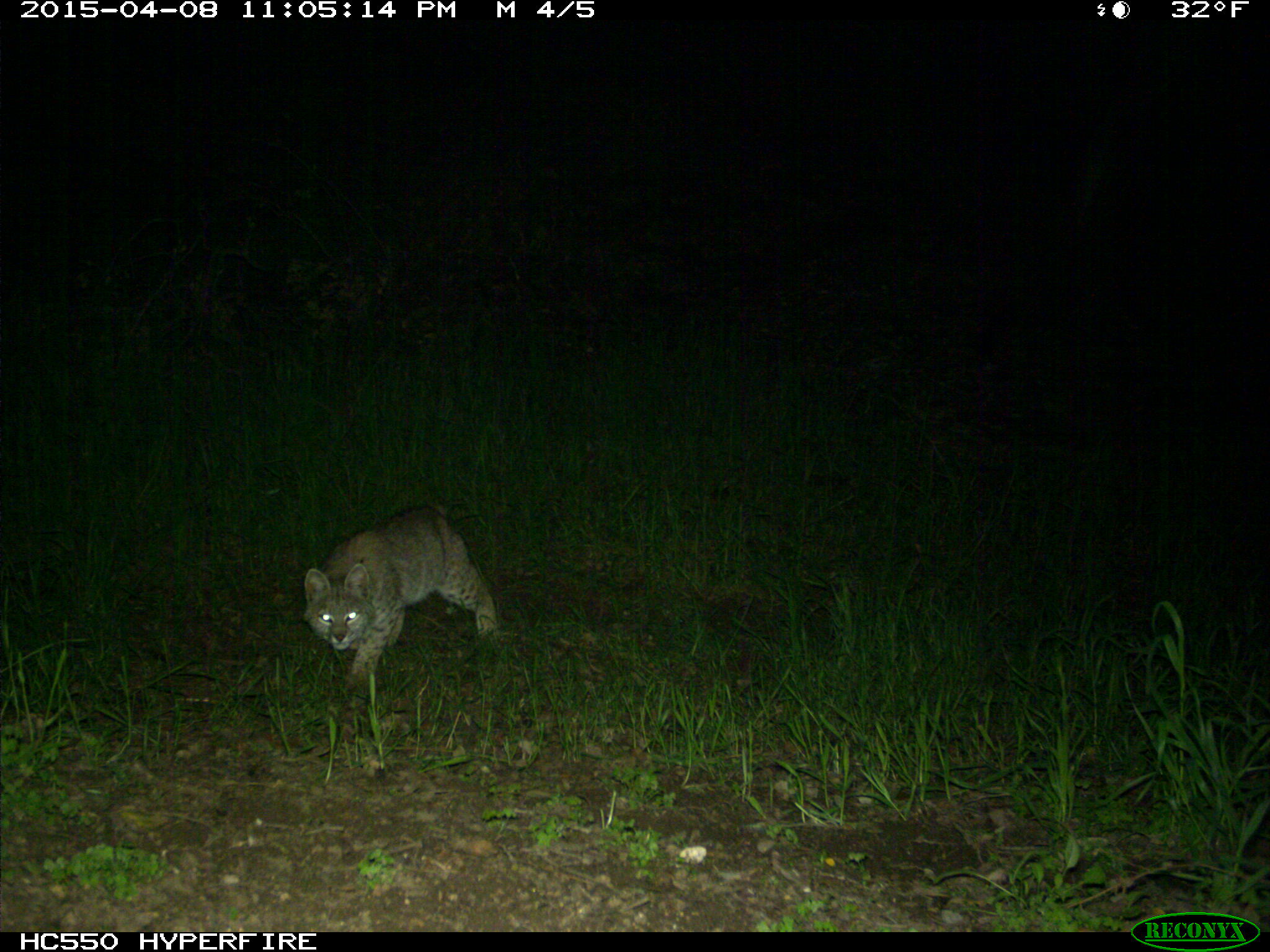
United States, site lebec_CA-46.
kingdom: Animalia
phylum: Chordata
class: Mammalia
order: Carnivora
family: Felidae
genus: Lynx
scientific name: Lynx rufus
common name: bobcat